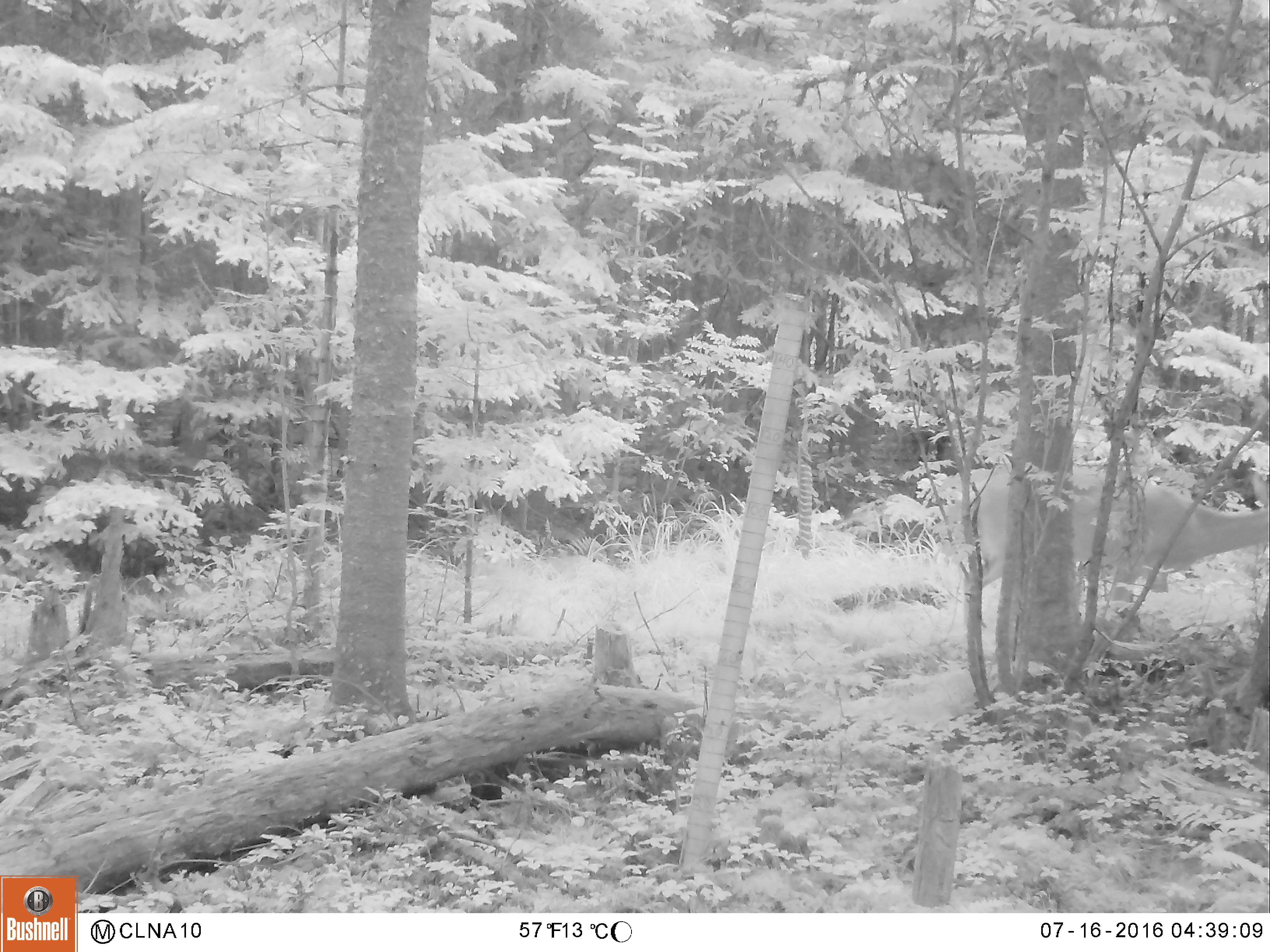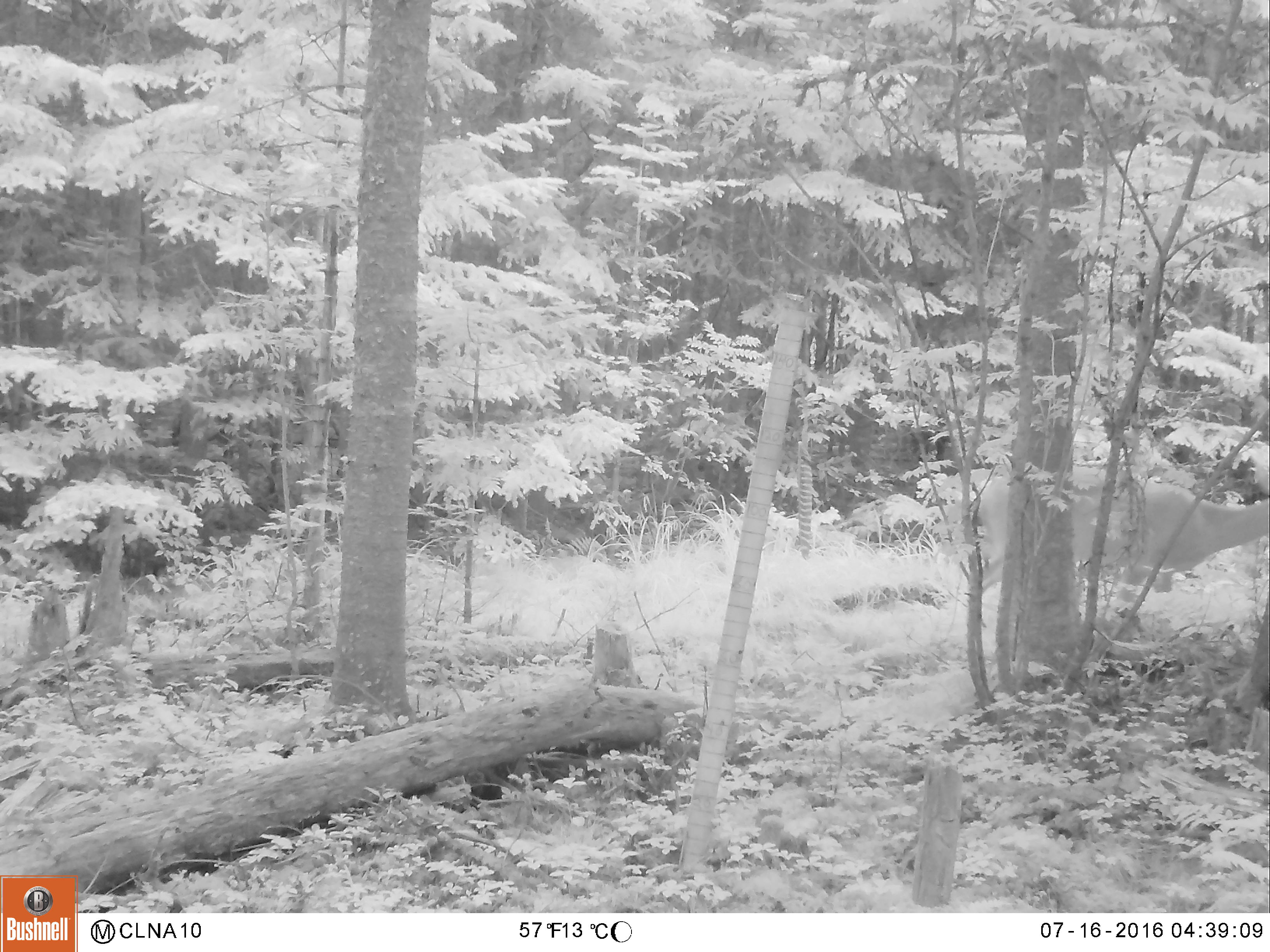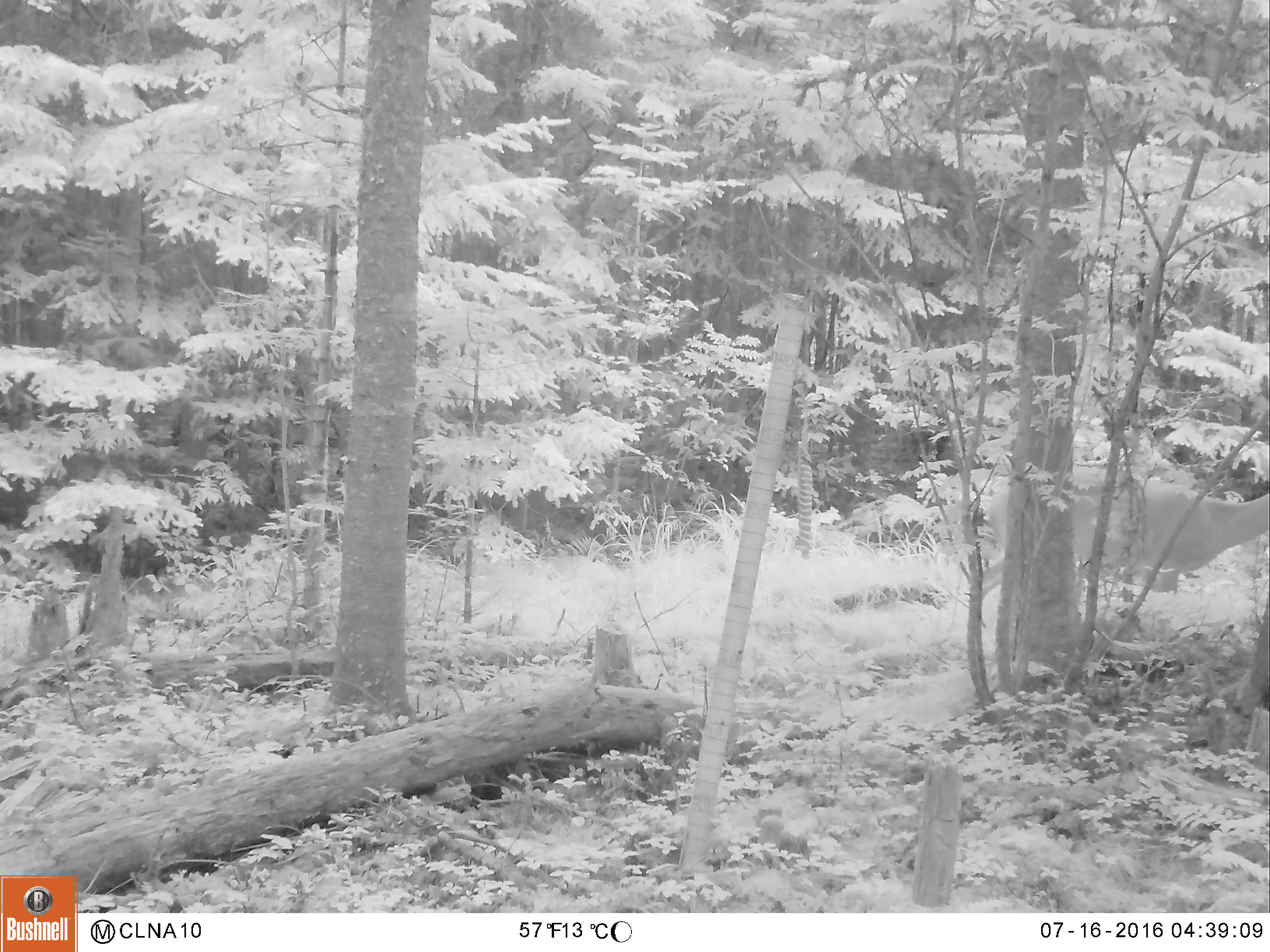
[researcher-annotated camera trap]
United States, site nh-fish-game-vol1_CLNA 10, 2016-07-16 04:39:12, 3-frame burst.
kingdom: Animalia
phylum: Chordata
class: Mammalia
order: Artiodactyla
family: Cervidae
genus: Odocoileus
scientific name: Odocoileus virginianus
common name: white-tailed deer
White-tailed deer (Odocoileus virginianus).